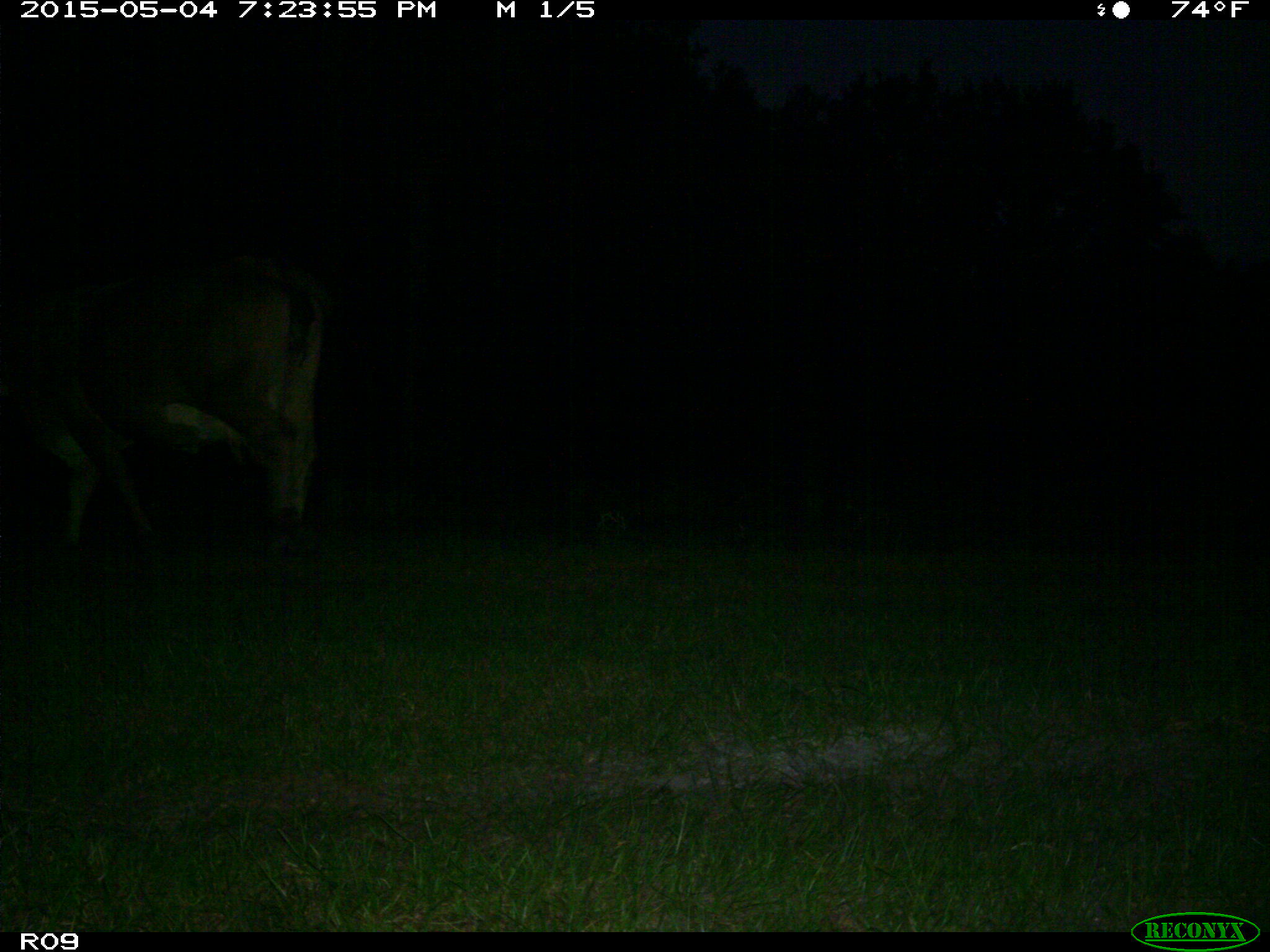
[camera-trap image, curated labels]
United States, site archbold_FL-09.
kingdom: Animalia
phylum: Chordata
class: Mammalia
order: Artiodactyla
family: Bovidae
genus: Bos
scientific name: Bos taurus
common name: domestic cow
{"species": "Bos taurus (domestic cow)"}